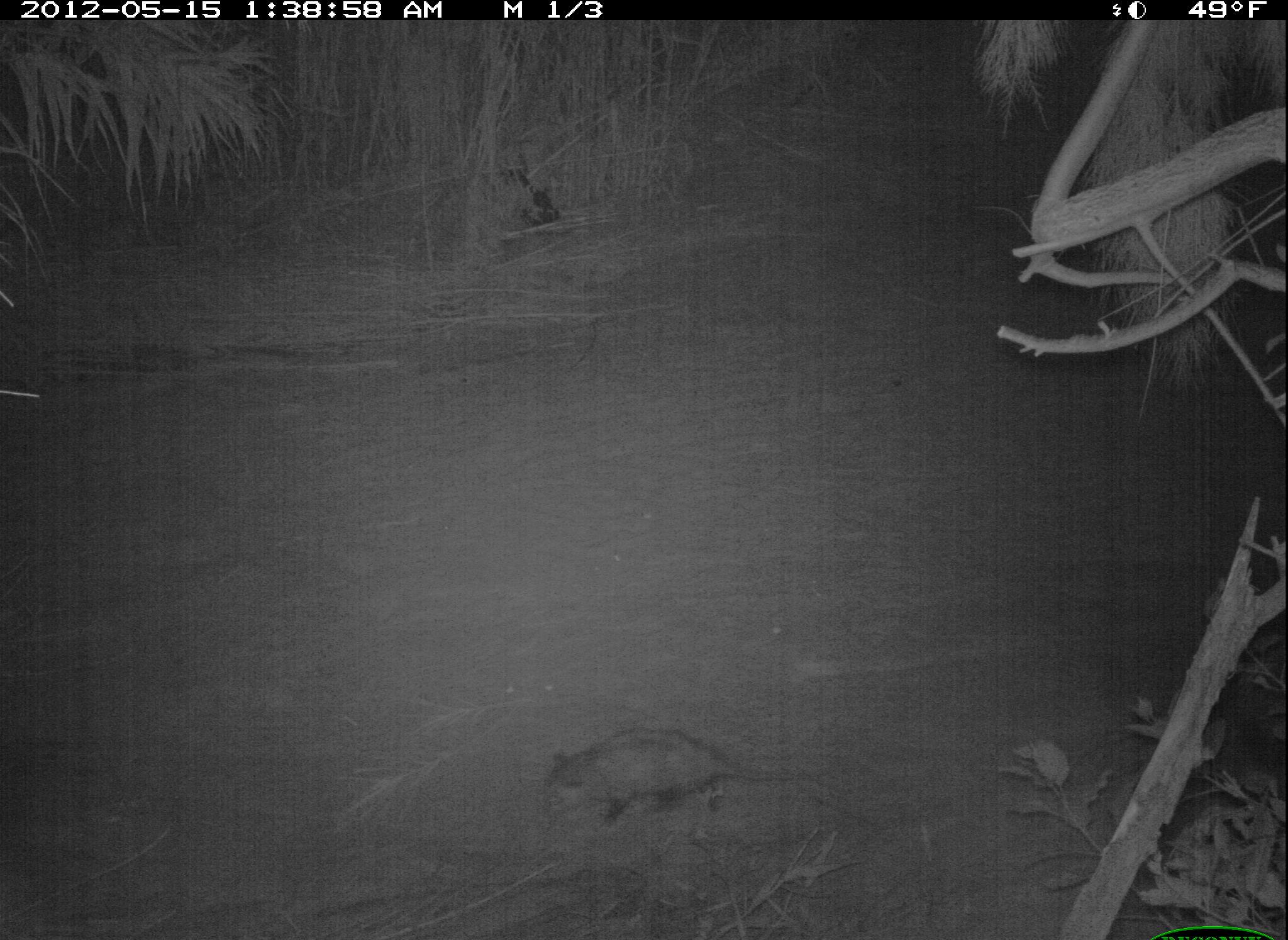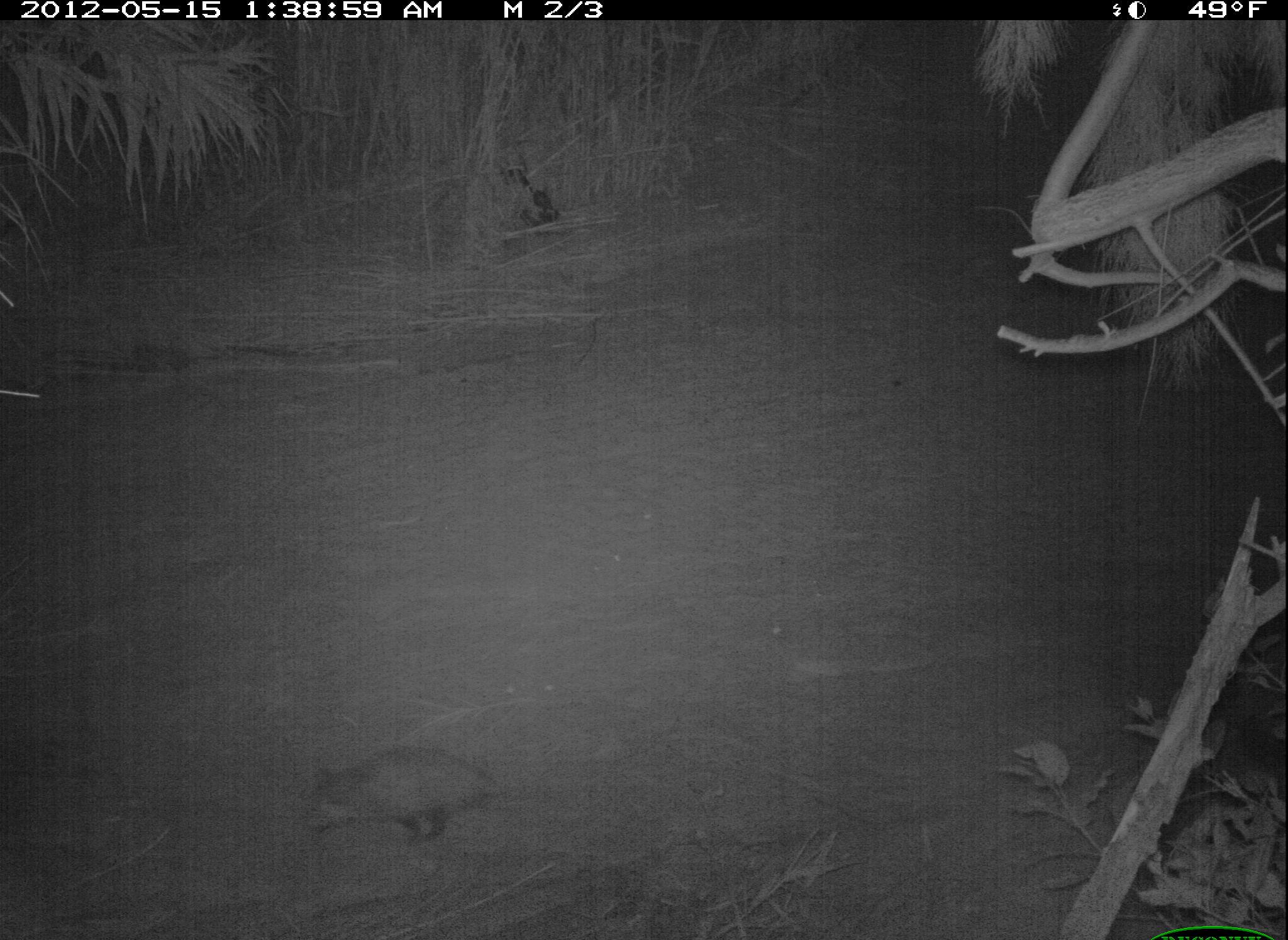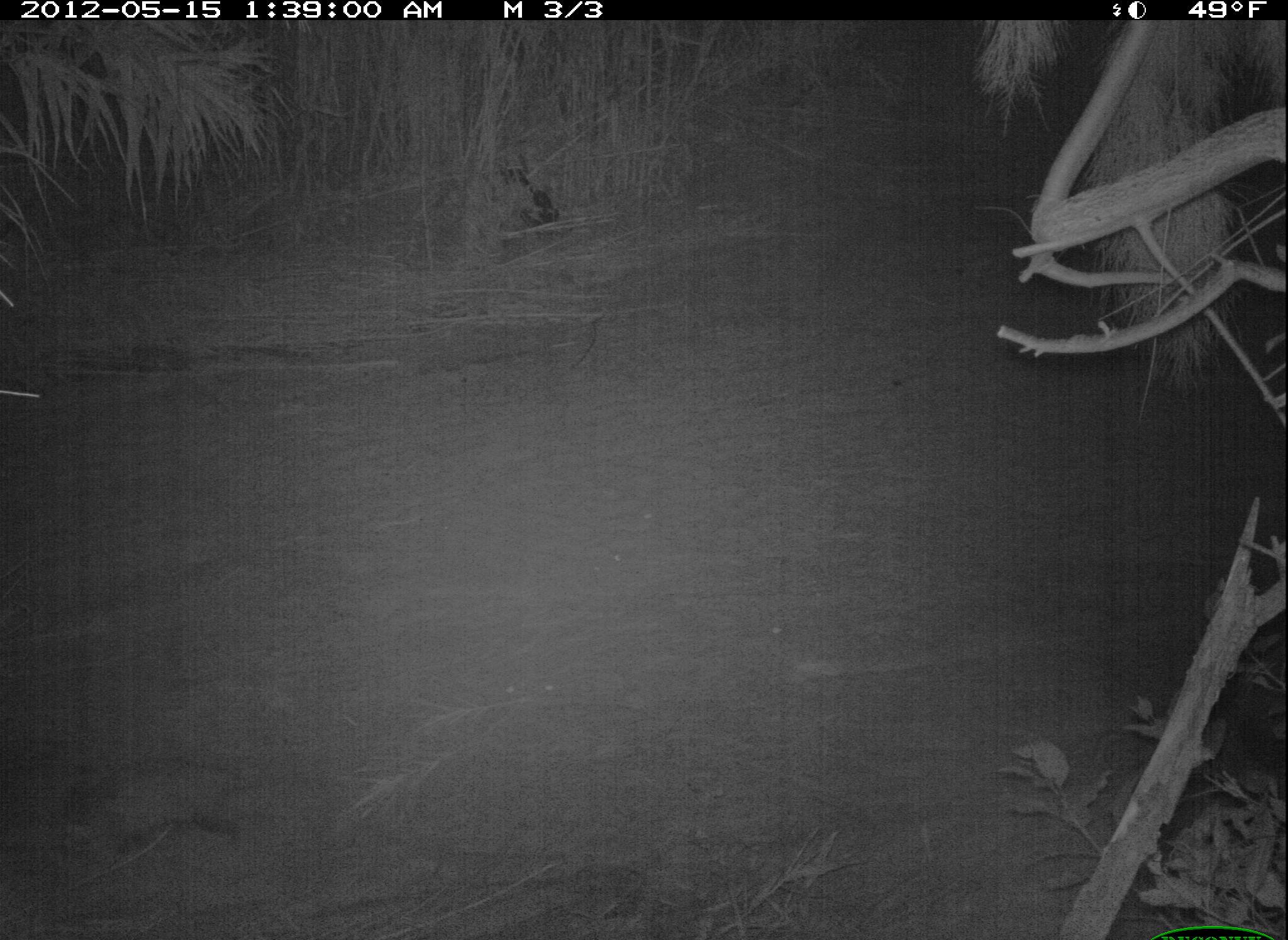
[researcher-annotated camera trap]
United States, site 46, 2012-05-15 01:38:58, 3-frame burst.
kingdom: Animalia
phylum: Chordata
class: Mammalia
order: Didelphimorphia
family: Didelphidae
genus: Didelphis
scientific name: Didelphis virginiana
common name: virginia opossum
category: opossum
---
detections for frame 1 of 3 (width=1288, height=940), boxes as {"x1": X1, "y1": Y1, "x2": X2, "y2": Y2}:
opossum: {"x1": 488, "y1": 709, "x2": 824, "y2": 855}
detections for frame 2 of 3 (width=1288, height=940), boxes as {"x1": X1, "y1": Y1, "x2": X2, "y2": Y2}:
opossum: {"x1": 295, "y1": 736, "x2": 555, "y2": 857}